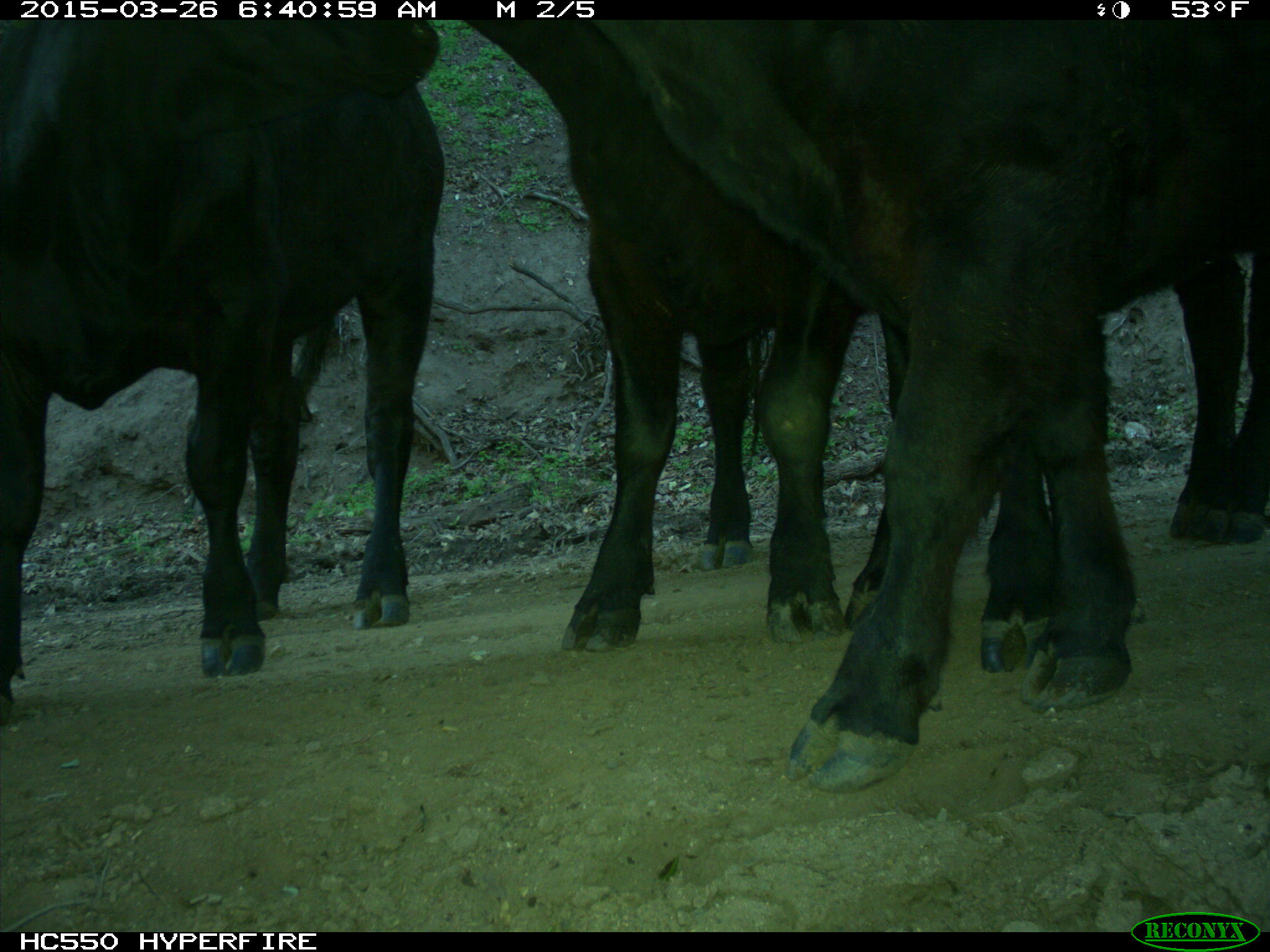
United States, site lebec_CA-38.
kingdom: Animalia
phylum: Chordata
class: Mammalia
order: Artiodactyla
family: Bovidae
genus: Bos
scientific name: Bos taurus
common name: domestic cow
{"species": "Bos taurus (domestic cow)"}